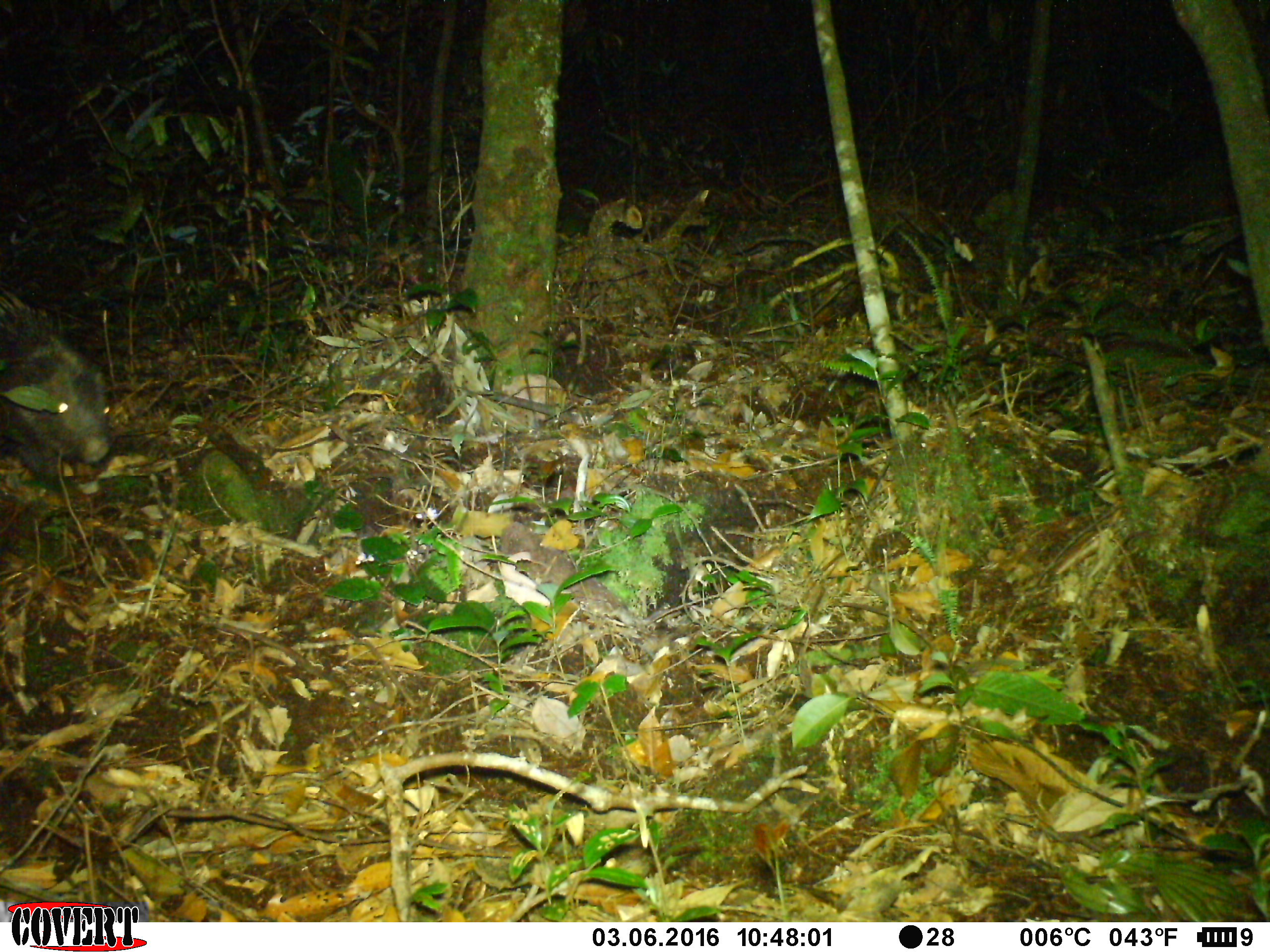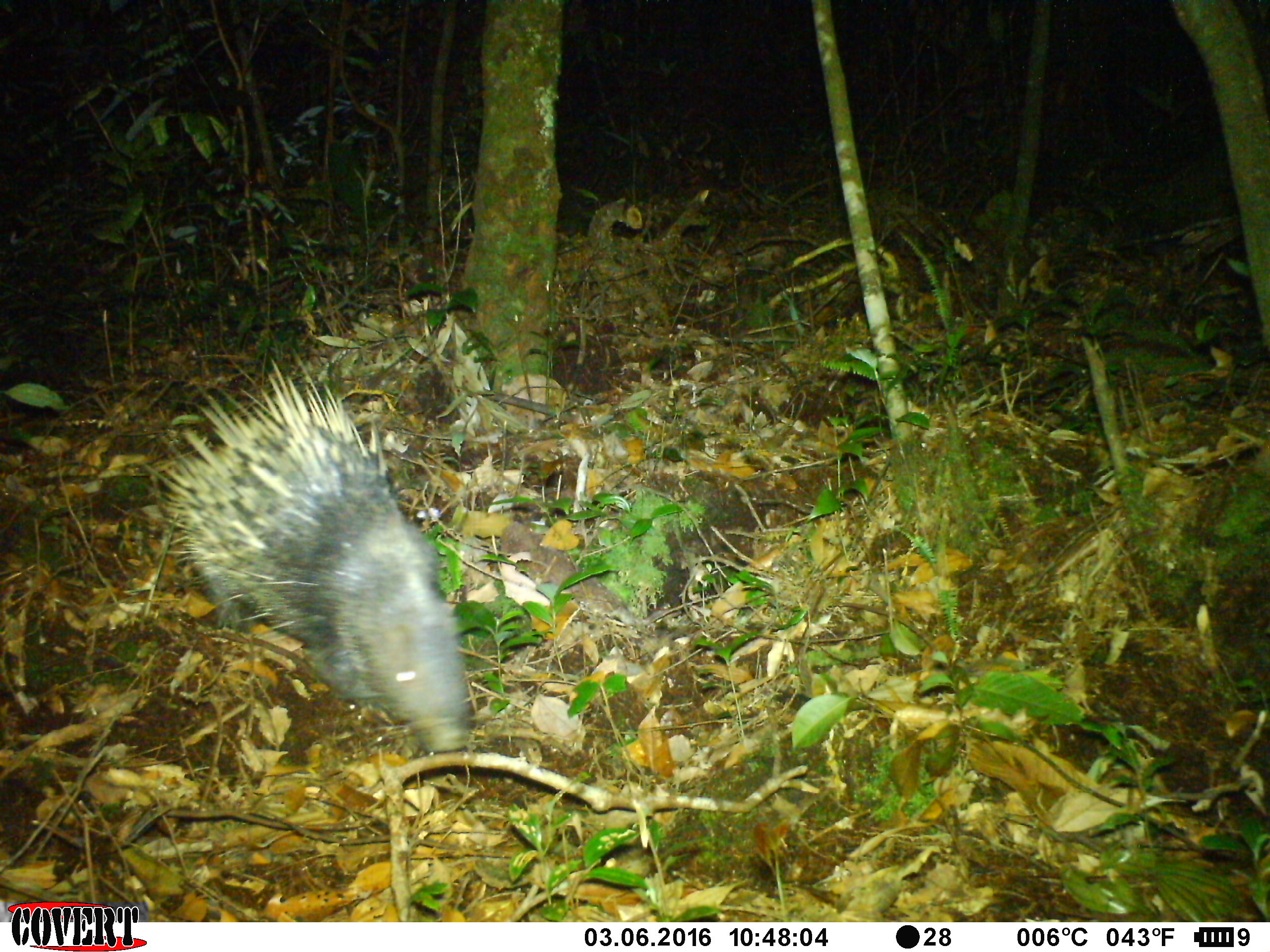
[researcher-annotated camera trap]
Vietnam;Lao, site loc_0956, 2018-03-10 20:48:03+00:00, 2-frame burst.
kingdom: Animalia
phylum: Chordata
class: Mammalia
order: Rodentia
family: Hystricidae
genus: Hystrix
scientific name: Hystrix brachyura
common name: malayan porcupine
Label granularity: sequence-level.